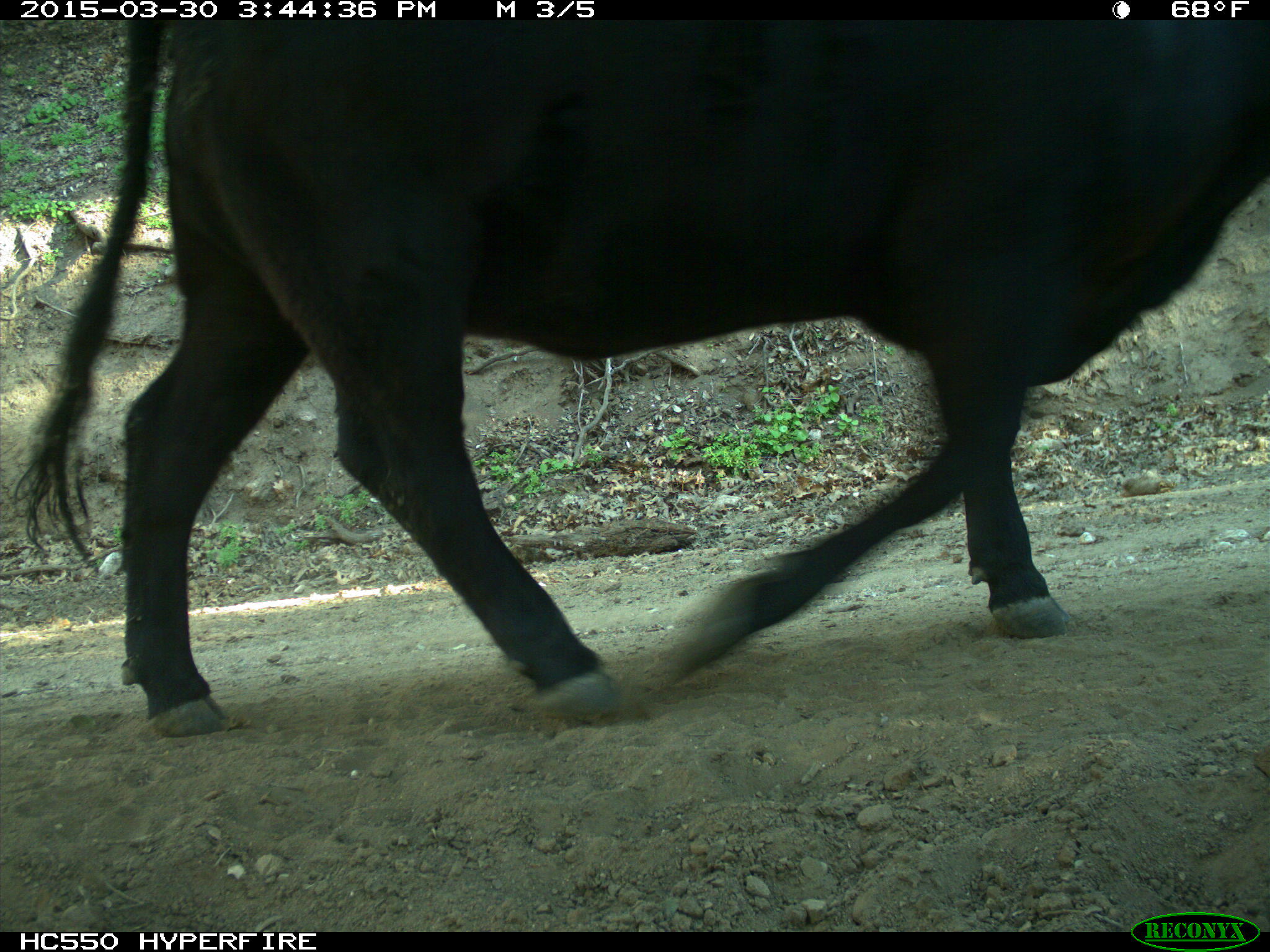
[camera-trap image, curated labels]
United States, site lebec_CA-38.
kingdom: Animalia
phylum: Chordata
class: Mammalia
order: Artiodactyla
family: Bovidae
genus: Bos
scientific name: Bos taurus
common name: domestic cow